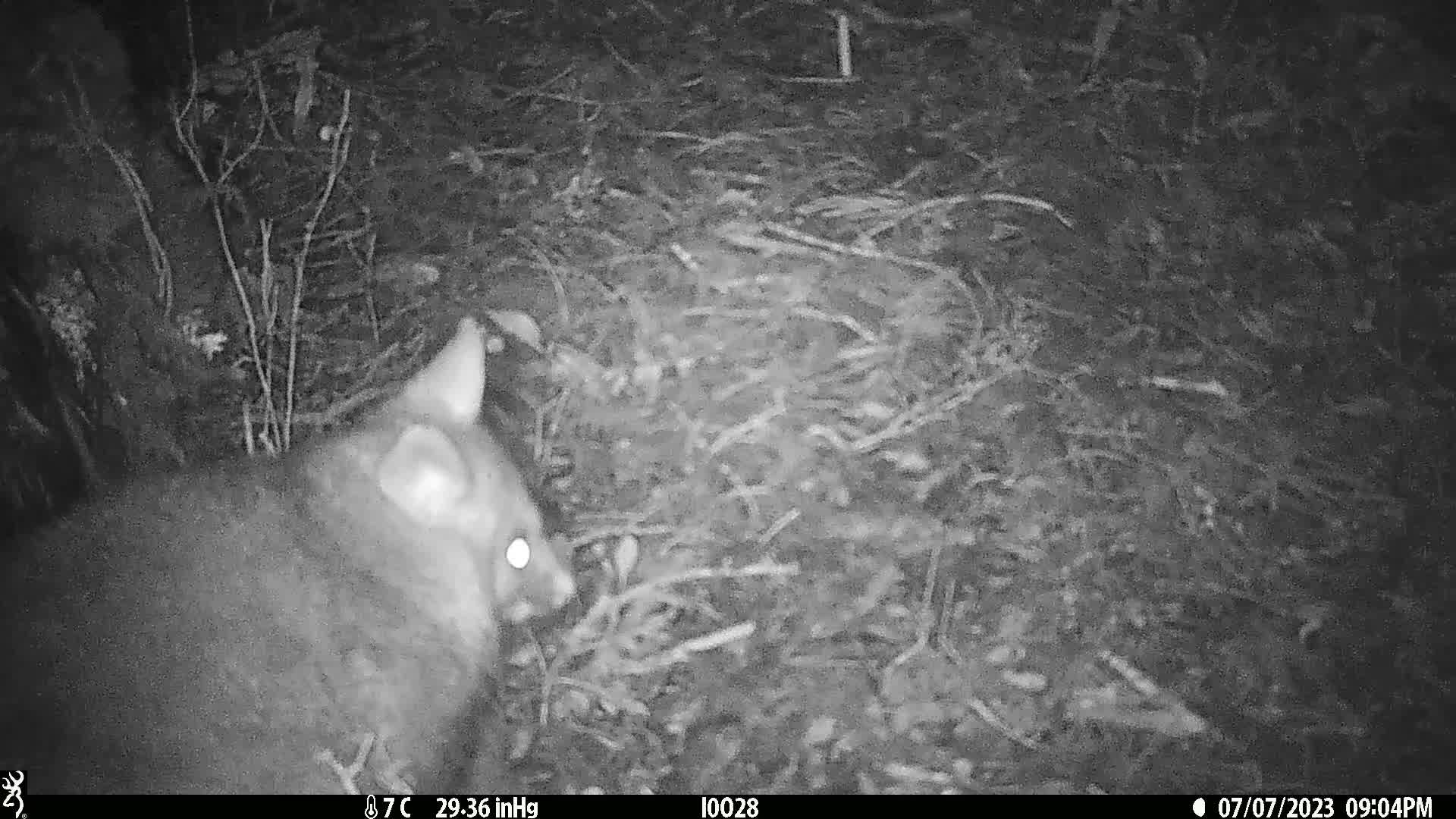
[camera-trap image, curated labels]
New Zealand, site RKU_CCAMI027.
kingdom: Animalia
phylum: Chordata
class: Mammalia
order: Diprotodontia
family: Phalangeridae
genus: Trichosurus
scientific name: Trichosurus vulpecula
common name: common brushtail possum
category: possum